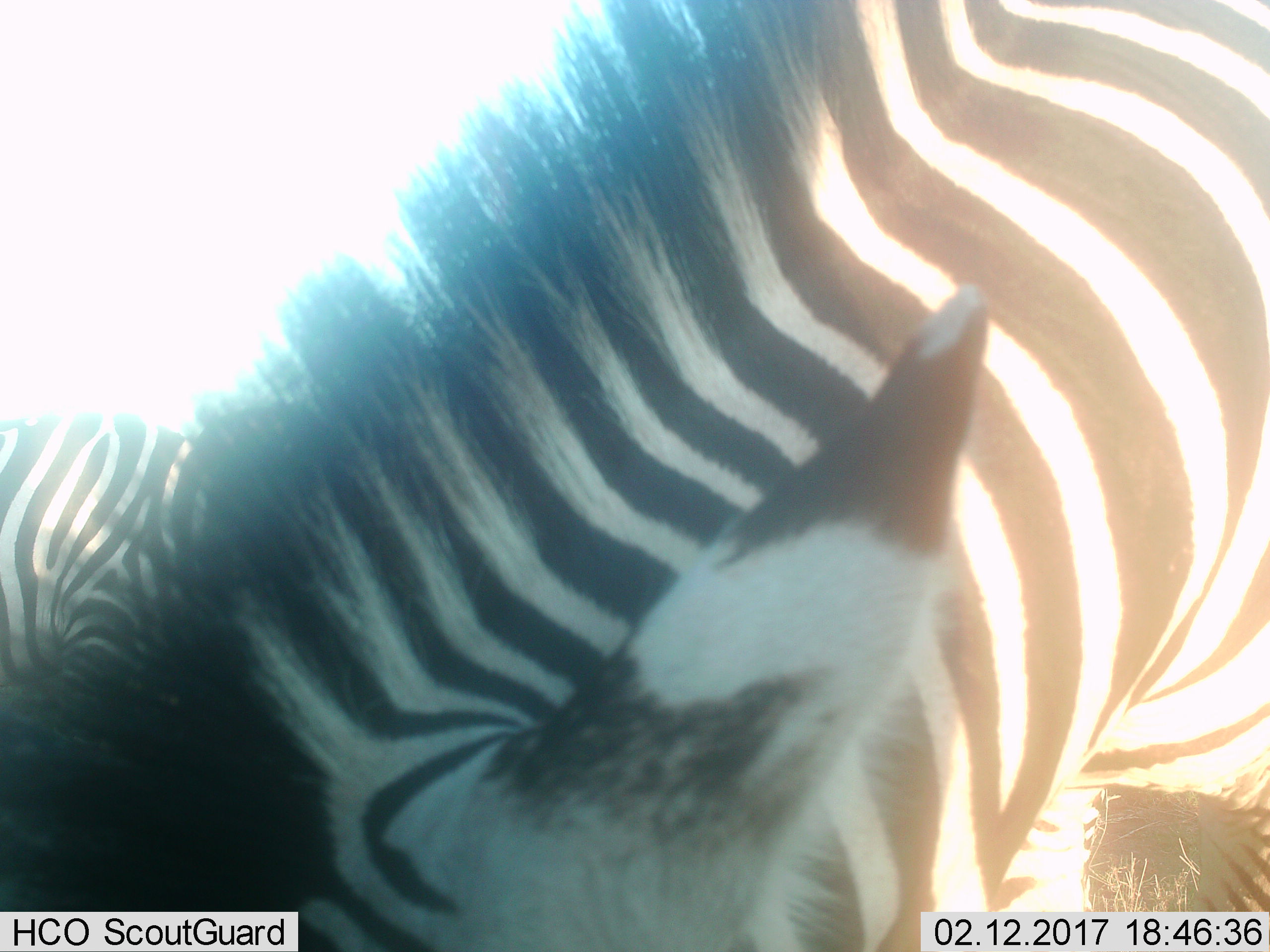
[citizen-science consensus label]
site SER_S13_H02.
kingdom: Animalia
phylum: Chordata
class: Mammalia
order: Perissodactyla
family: Equidae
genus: Equus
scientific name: Equus quagga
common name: plains zebra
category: zebraplains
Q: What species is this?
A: Zebraplains (plains zebra) (Equus quagga).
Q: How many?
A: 1.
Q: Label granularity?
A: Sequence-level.